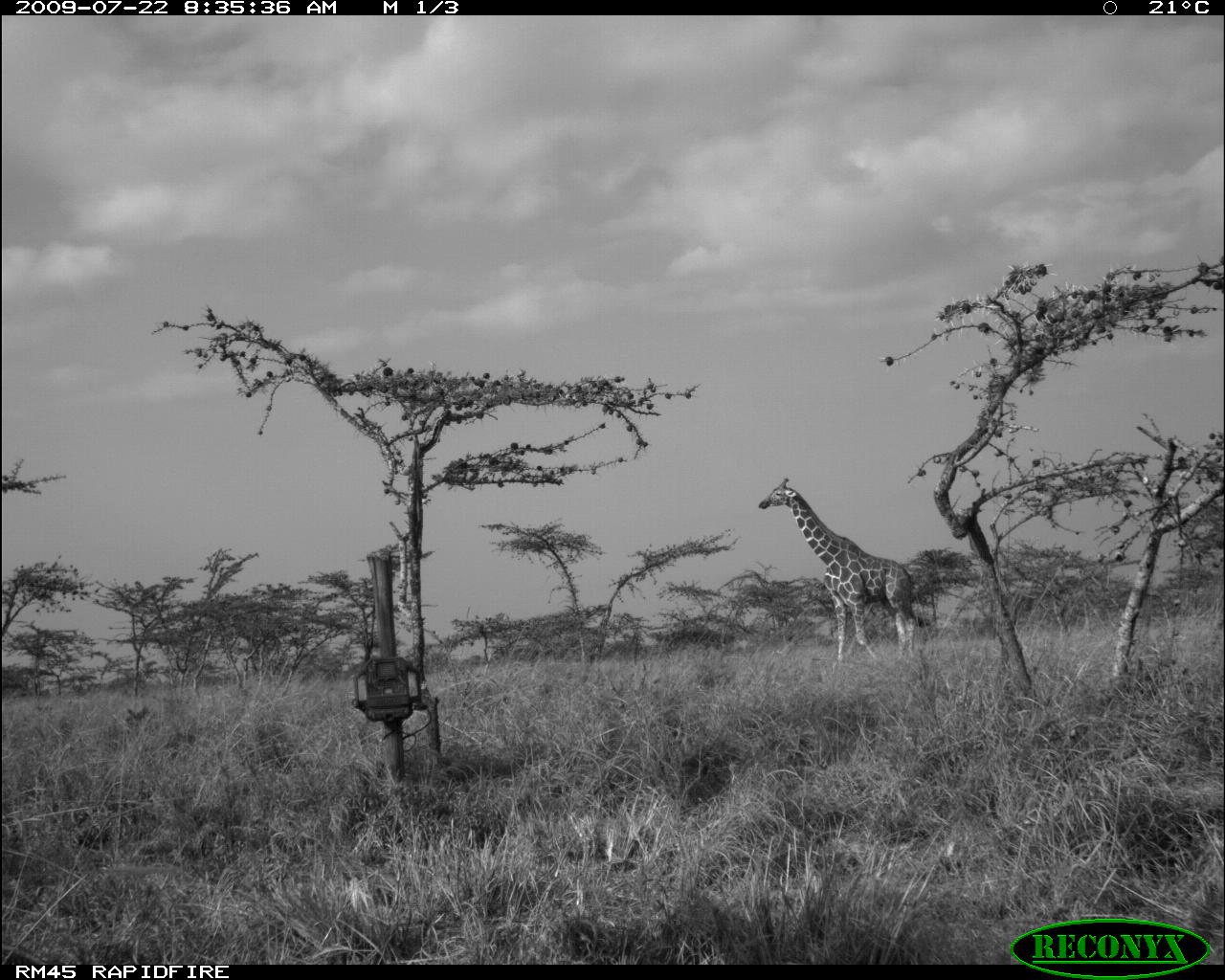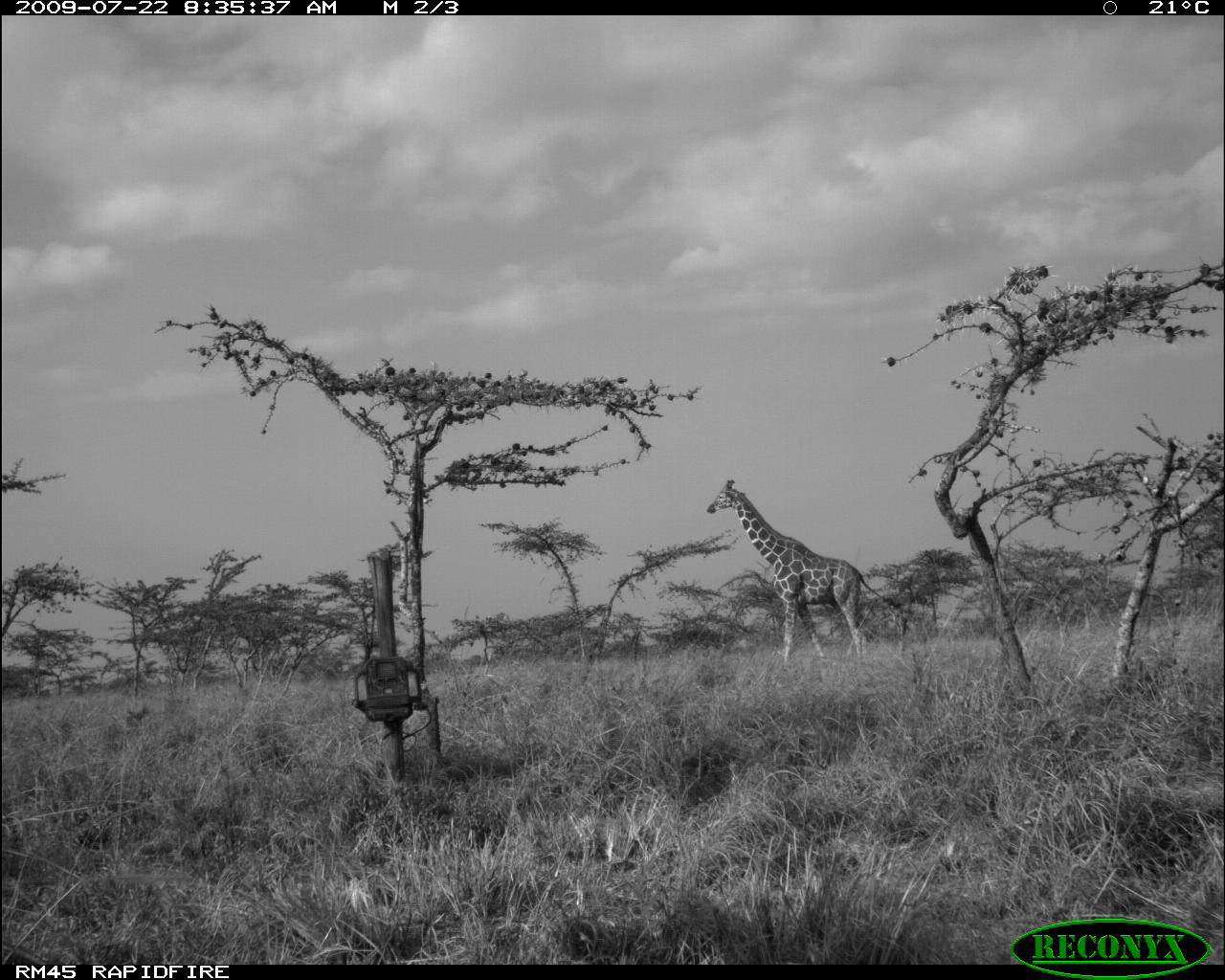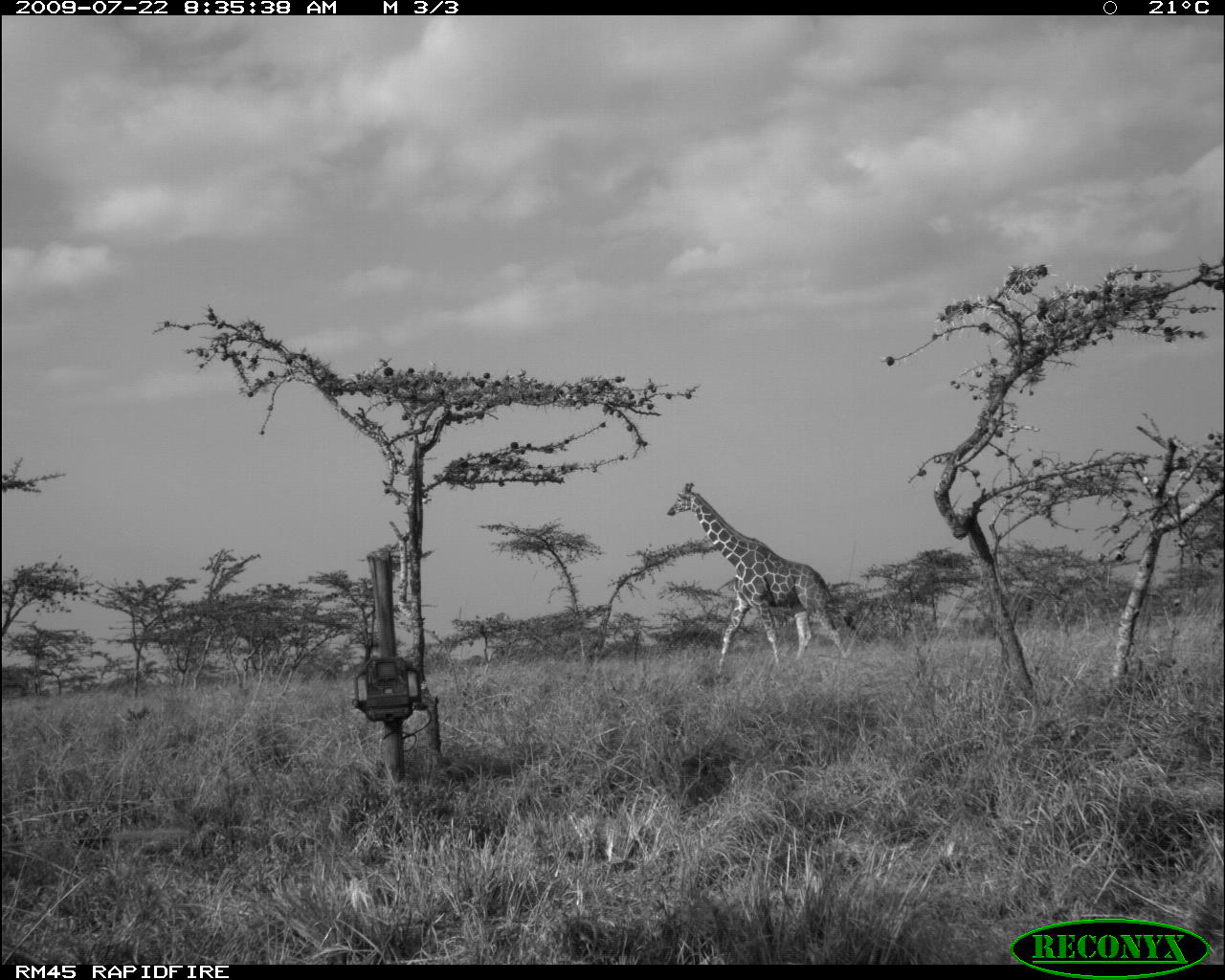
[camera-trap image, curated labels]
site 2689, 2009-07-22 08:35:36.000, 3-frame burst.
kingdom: Animalia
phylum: Chordata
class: Mammalia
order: Artiodactyla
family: Giraffidae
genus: Giraffa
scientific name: Giraffa camelopardalis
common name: giraffe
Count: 1.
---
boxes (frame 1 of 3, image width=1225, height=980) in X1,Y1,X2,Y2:
giraffa camelopardalis: 758,475,917,665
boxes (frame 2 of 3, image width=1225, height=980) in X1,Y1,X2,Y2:
giraffa camelopardalis: 704,478,903,665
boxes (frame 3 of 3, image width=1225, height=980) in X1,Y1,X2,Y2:
giraffa camelopardalis: 665,482,857,679